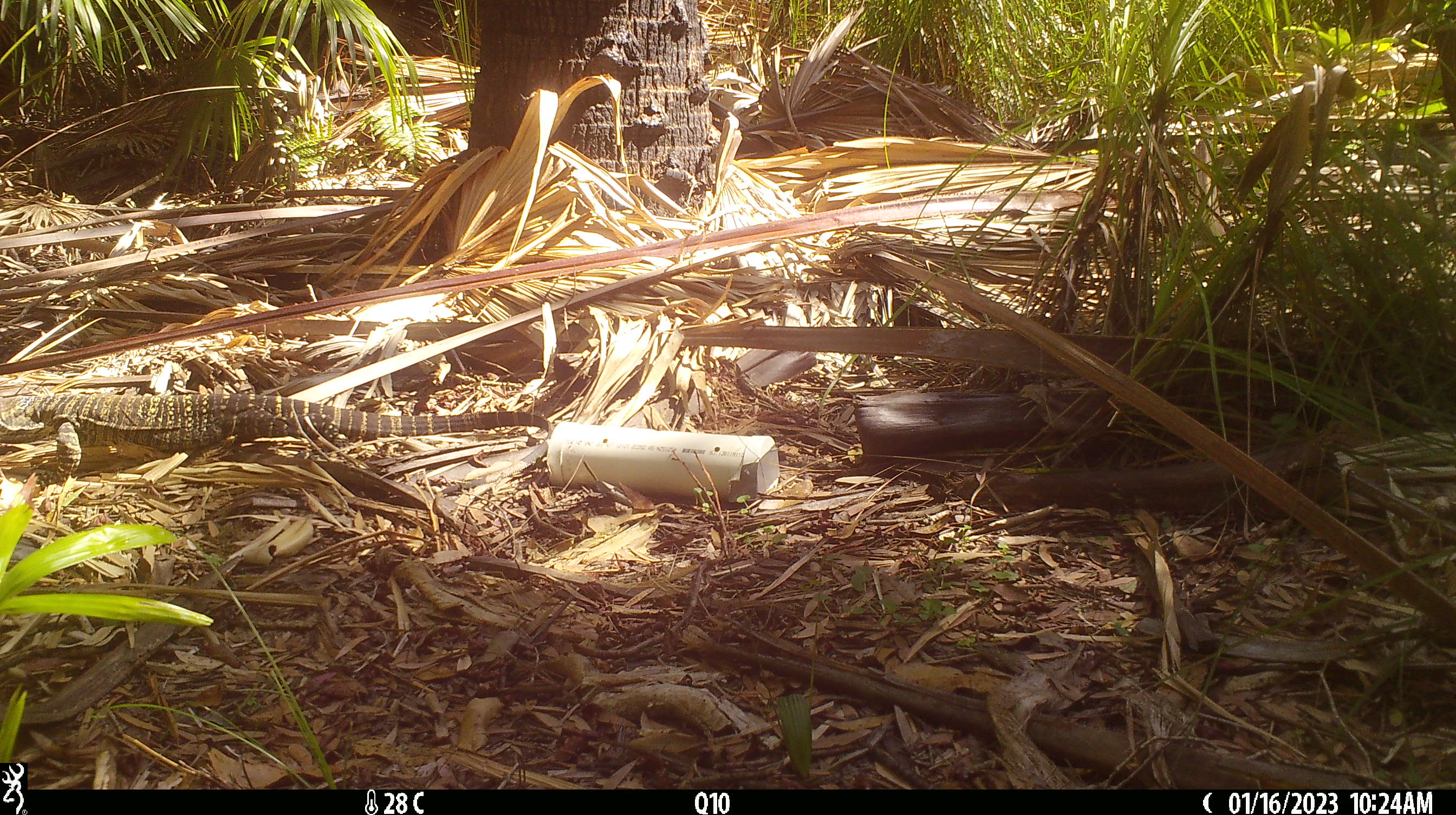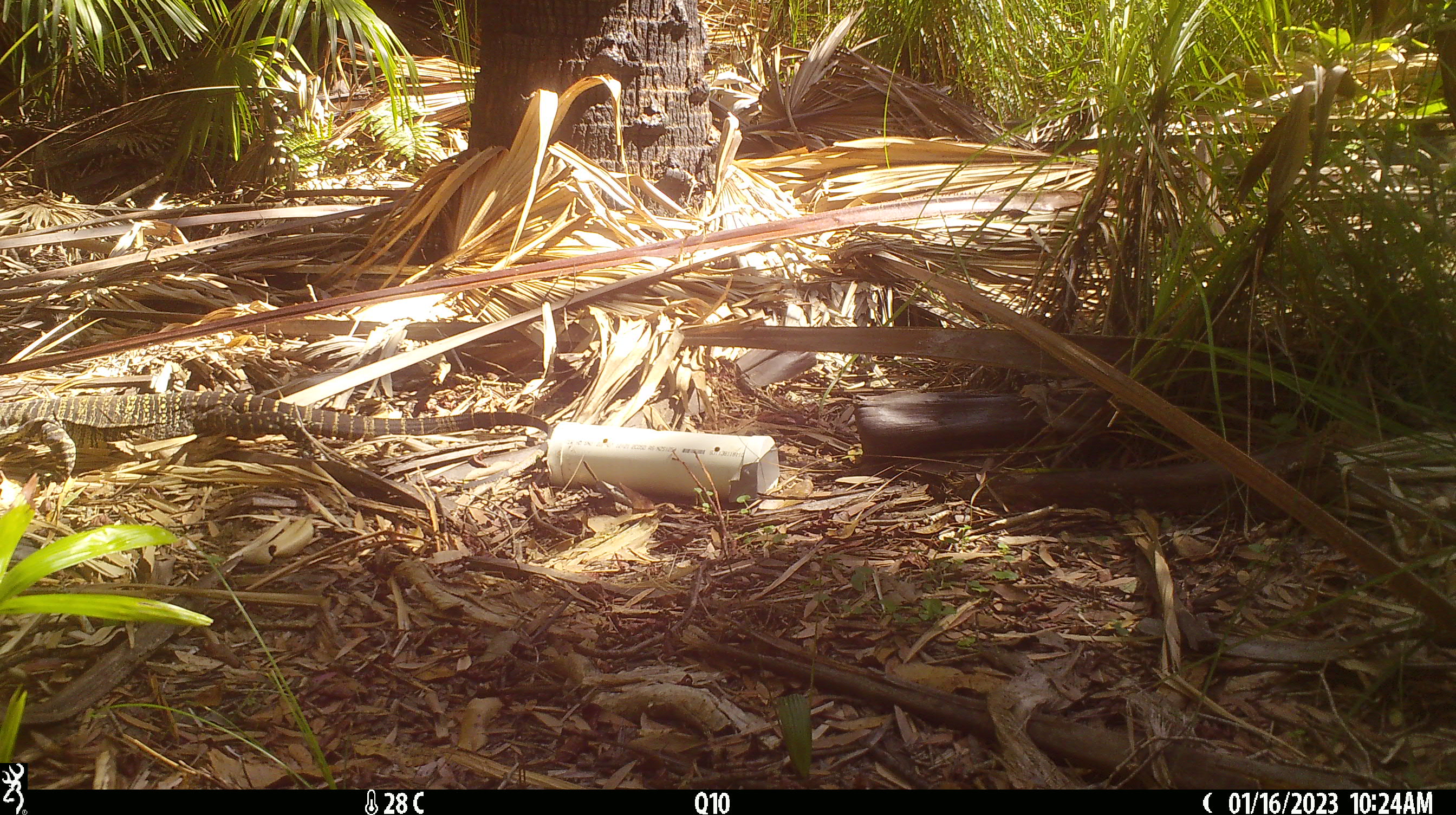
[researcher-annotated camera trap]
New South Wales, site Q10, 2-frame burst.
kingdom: Animalia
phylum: Chordata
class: Reptilia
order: Squamata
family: Varanidae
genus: Varanus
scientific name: Varanus varius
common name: lace monitor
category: goanna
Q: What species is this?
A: Goanna (lace monitor) (Varanus varius).